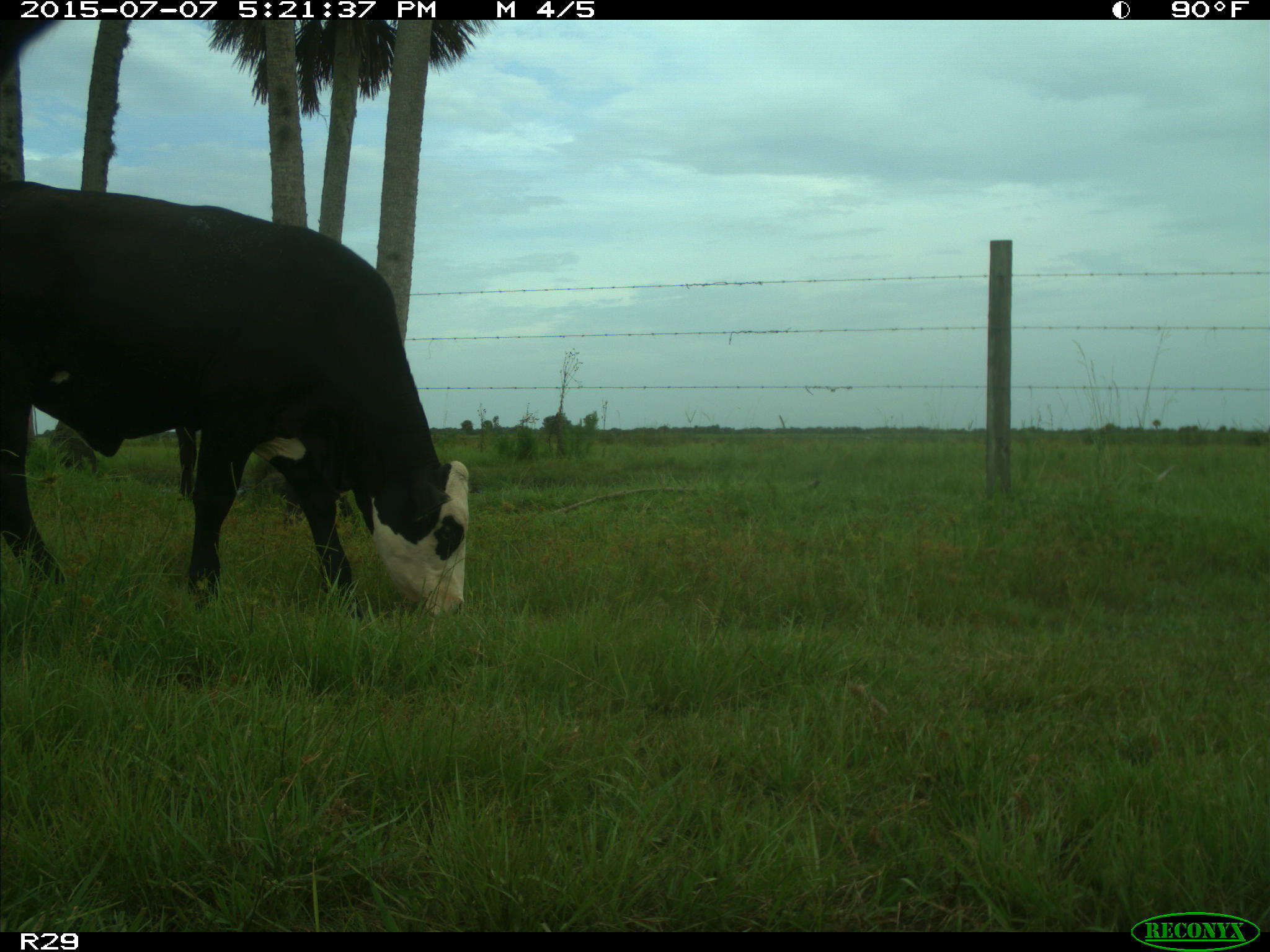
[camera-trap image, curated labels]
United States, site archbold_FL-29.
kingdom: Animalia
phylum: Chordata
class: Mammalia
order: Artiodactyla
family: Bovidae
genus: Bos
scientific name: Bos taurus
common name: domestic cow